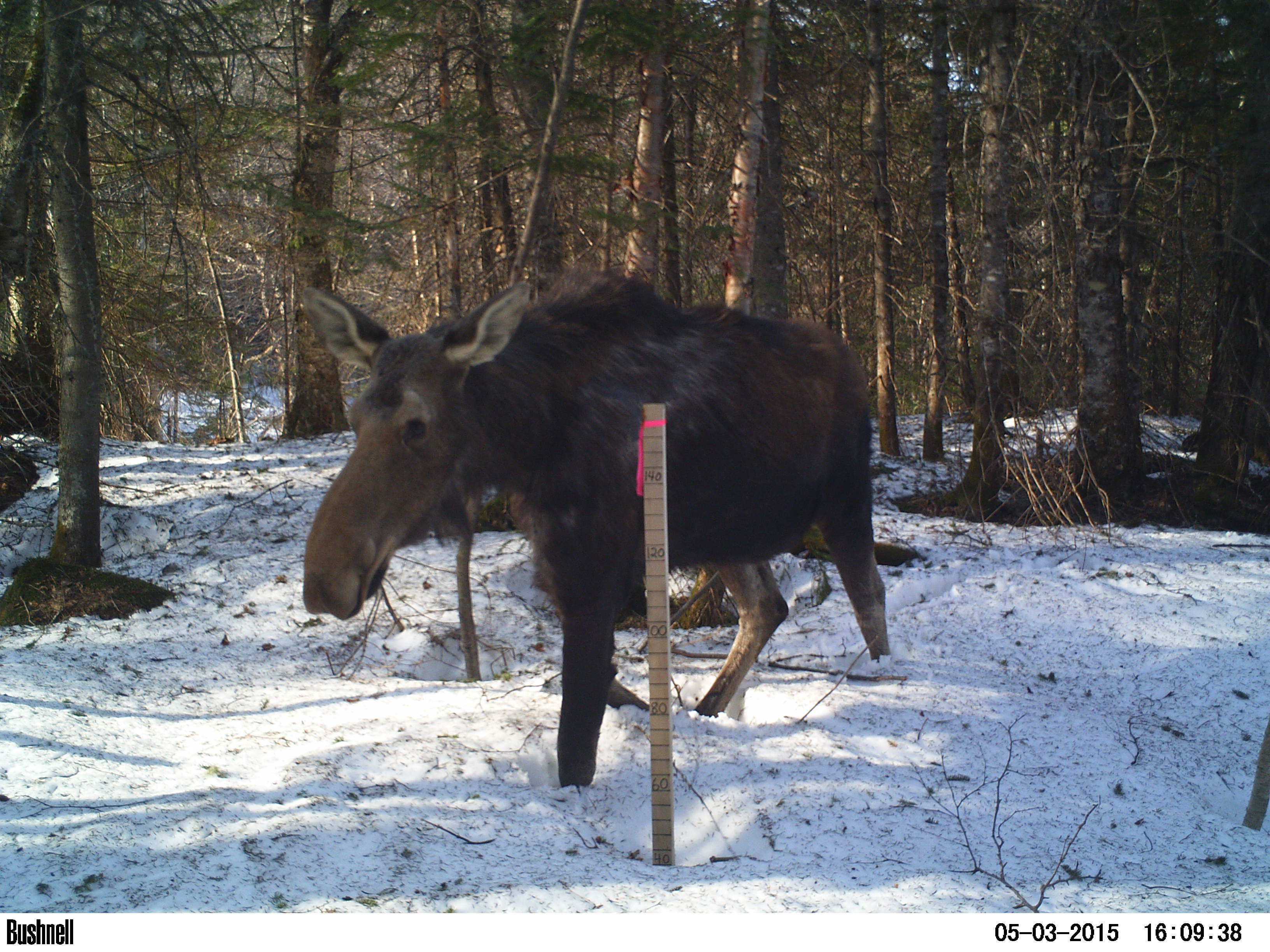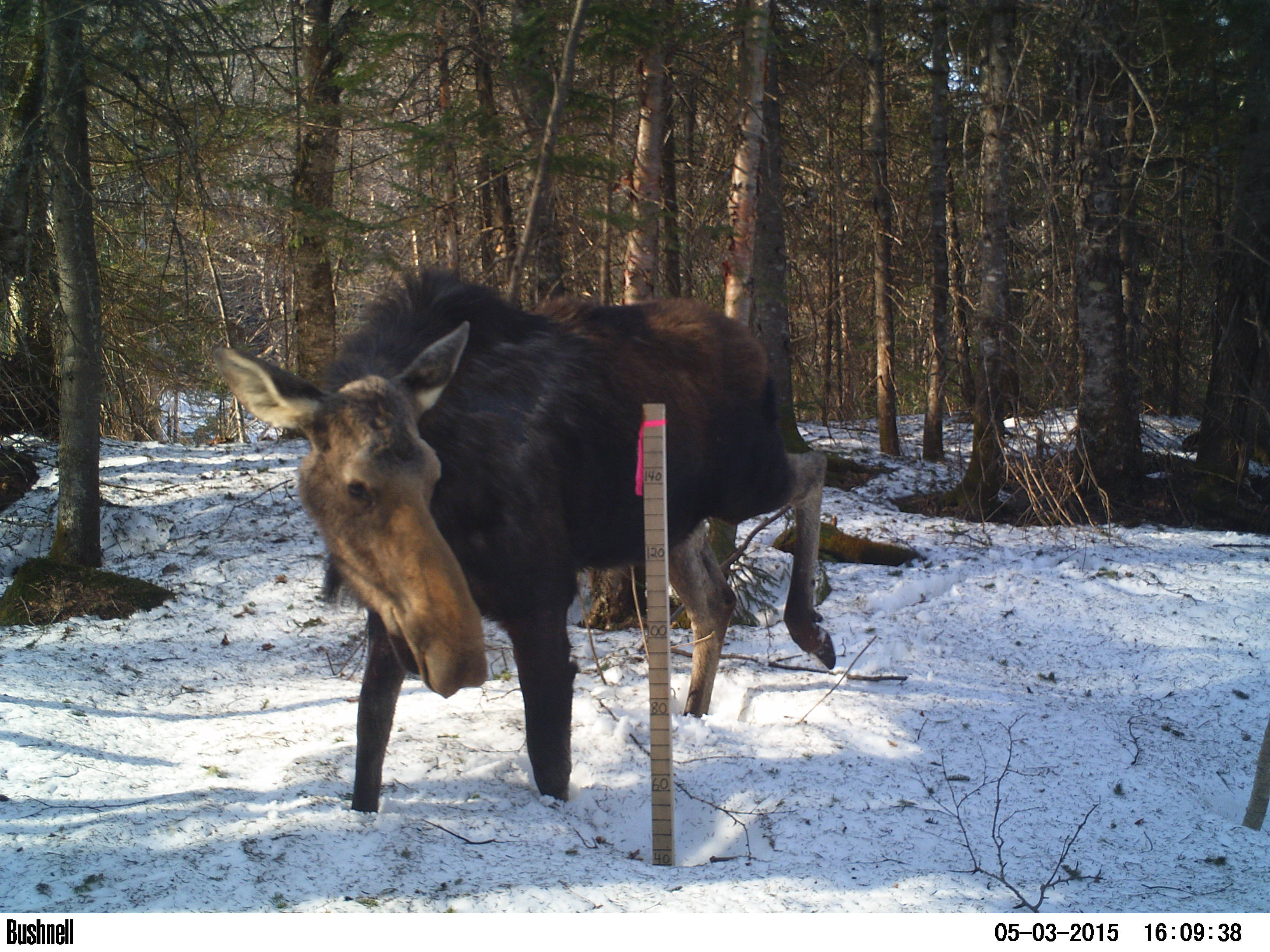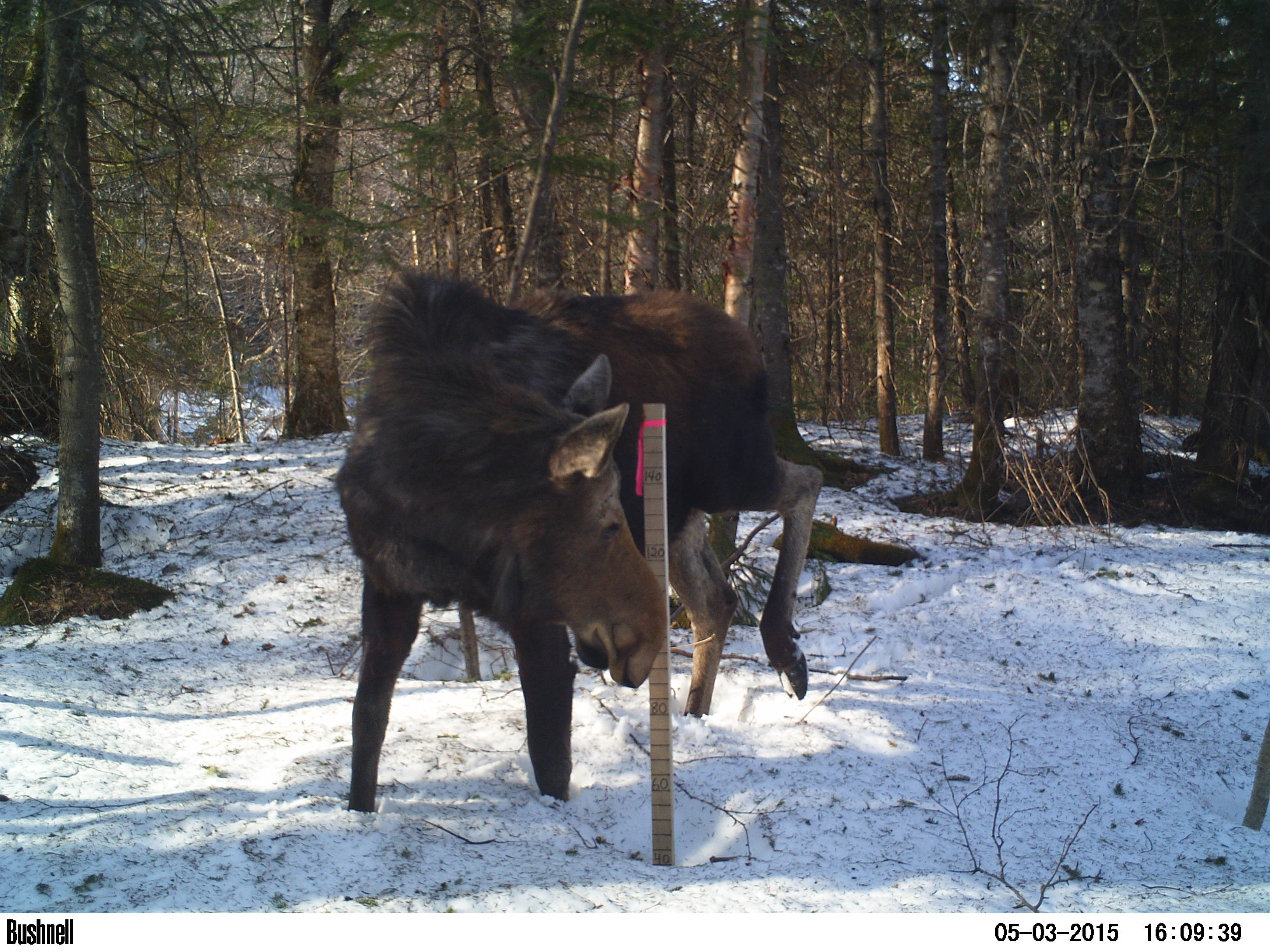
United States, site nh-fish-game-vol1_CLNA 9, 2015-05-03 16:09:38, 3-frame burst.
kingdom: Animalia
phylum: Chordata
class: Mammalia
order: Artiodactyla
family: Cervidae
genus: Alces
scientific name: Alces alces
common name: moose